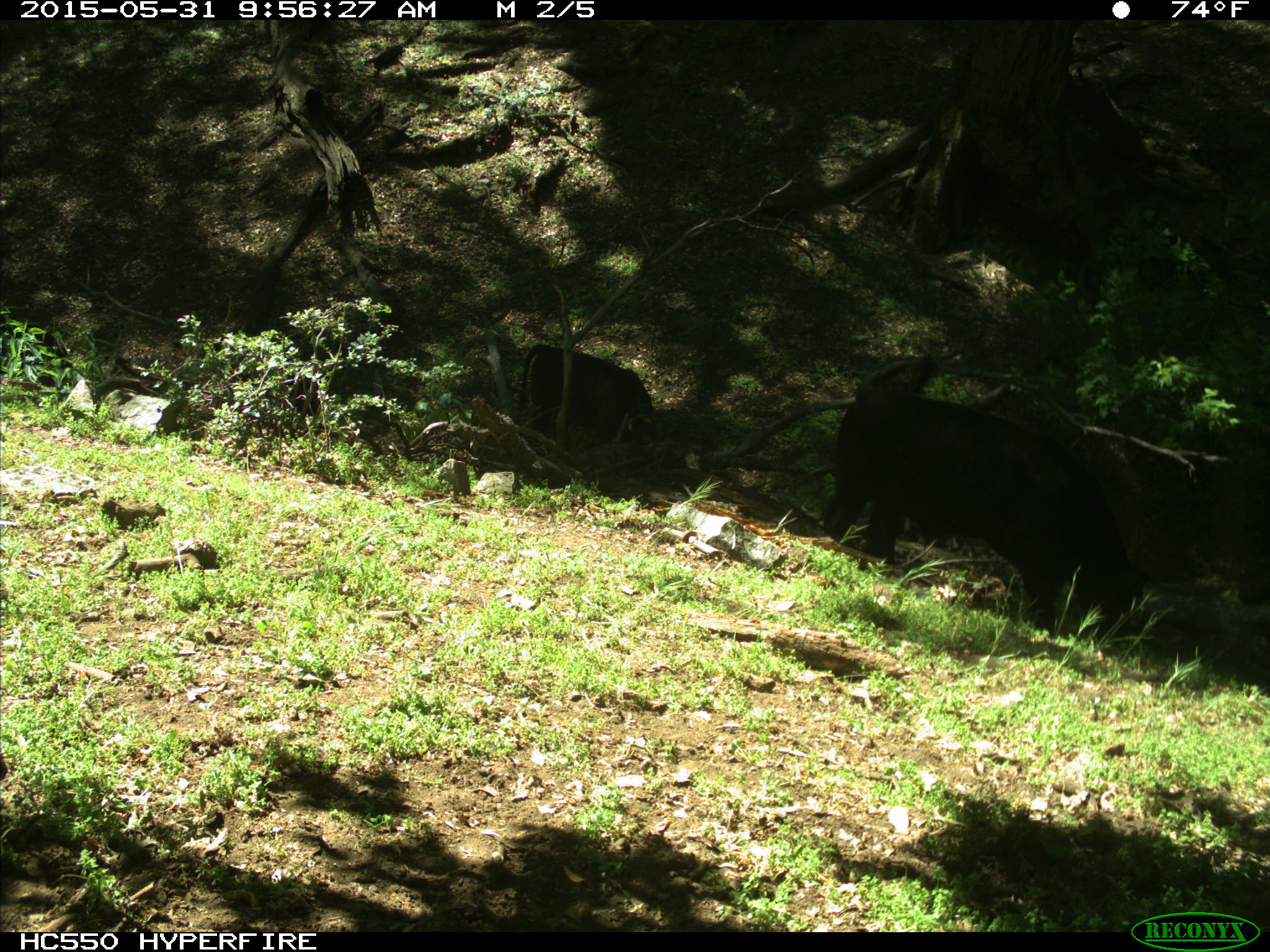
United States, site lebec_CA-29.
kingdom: Animalia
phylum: Chordata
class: Mammalia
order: Artiodactyla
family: Bovidae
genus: Bos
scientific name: Bos taurus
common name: domestic cow